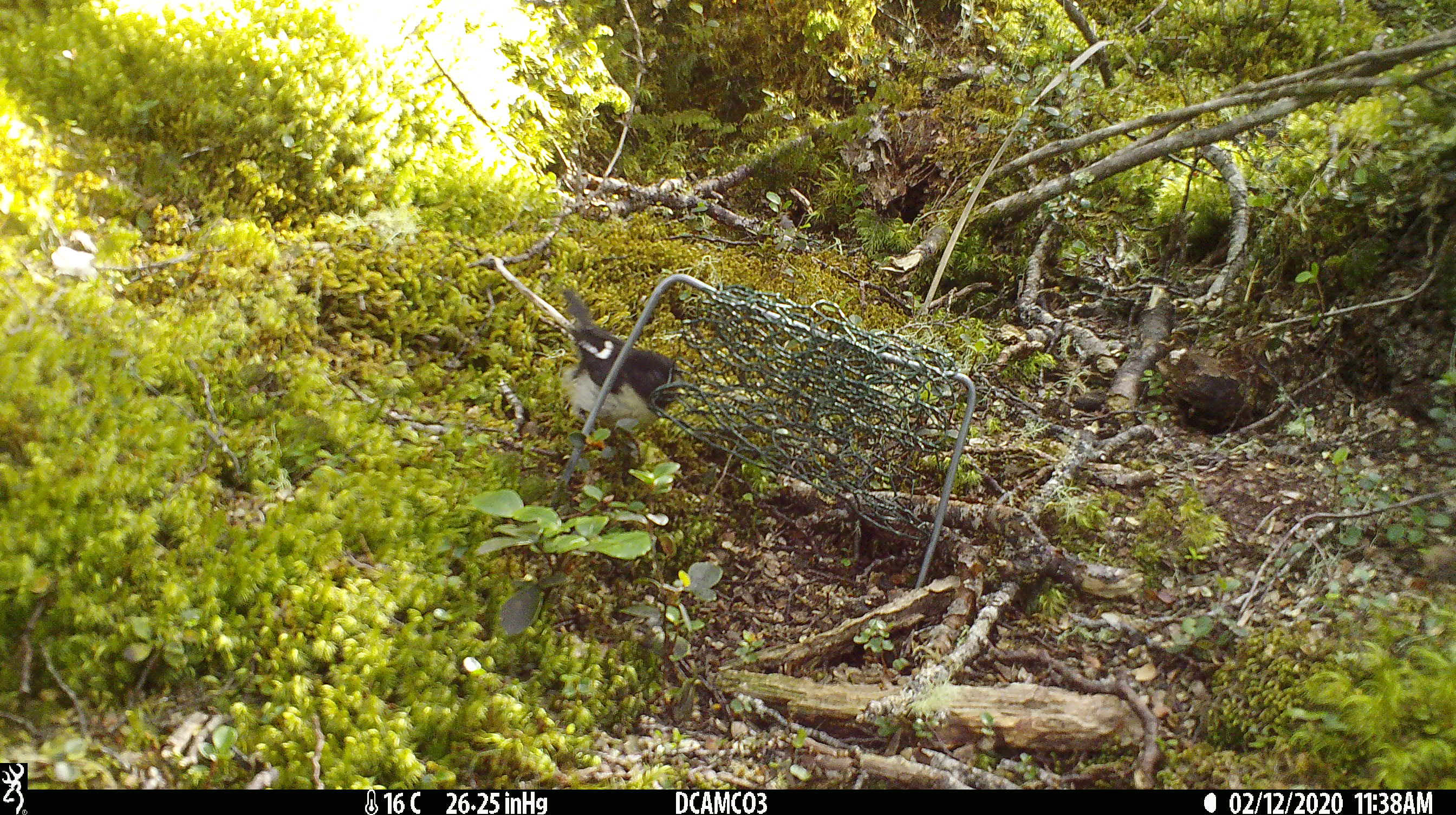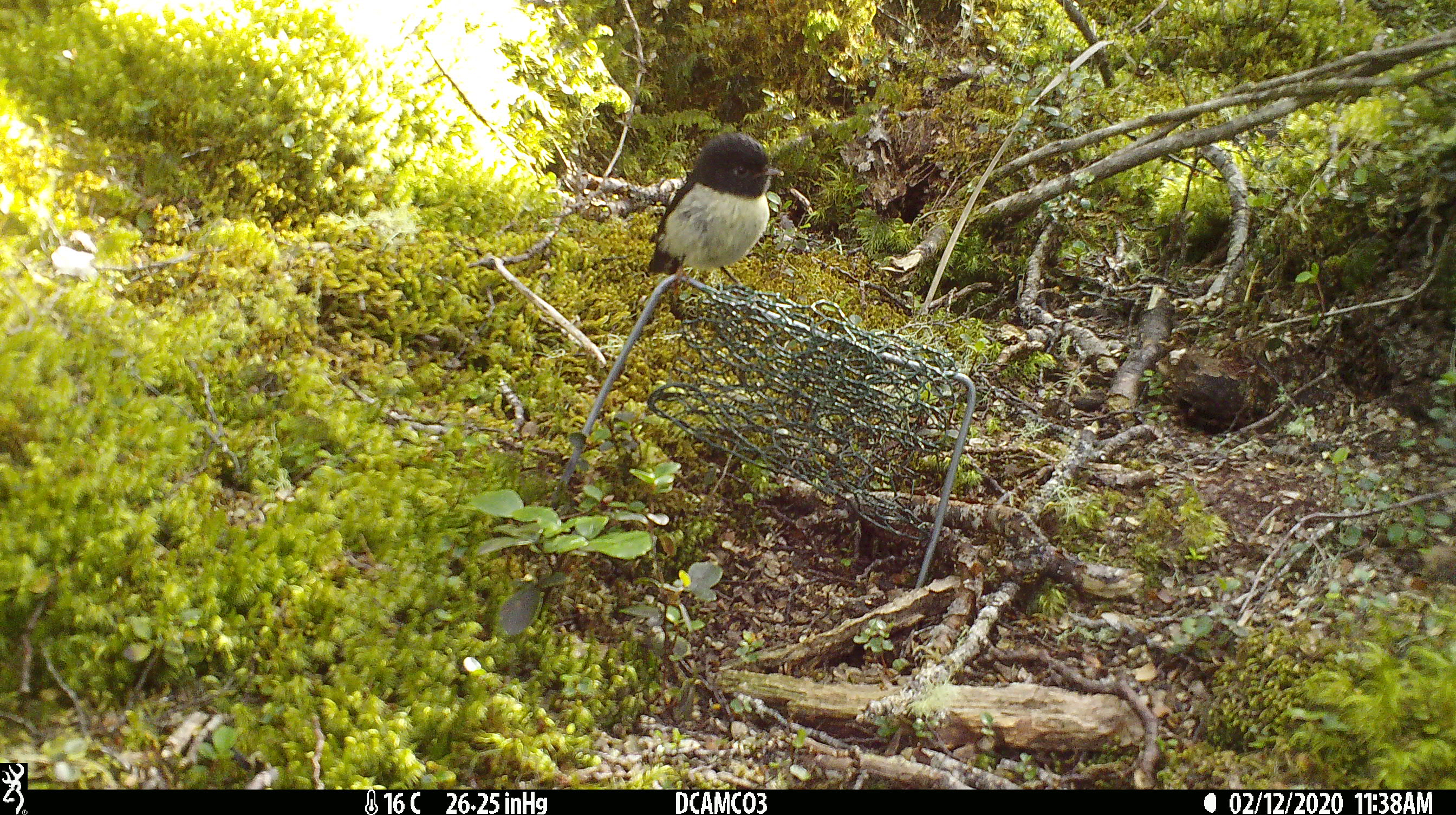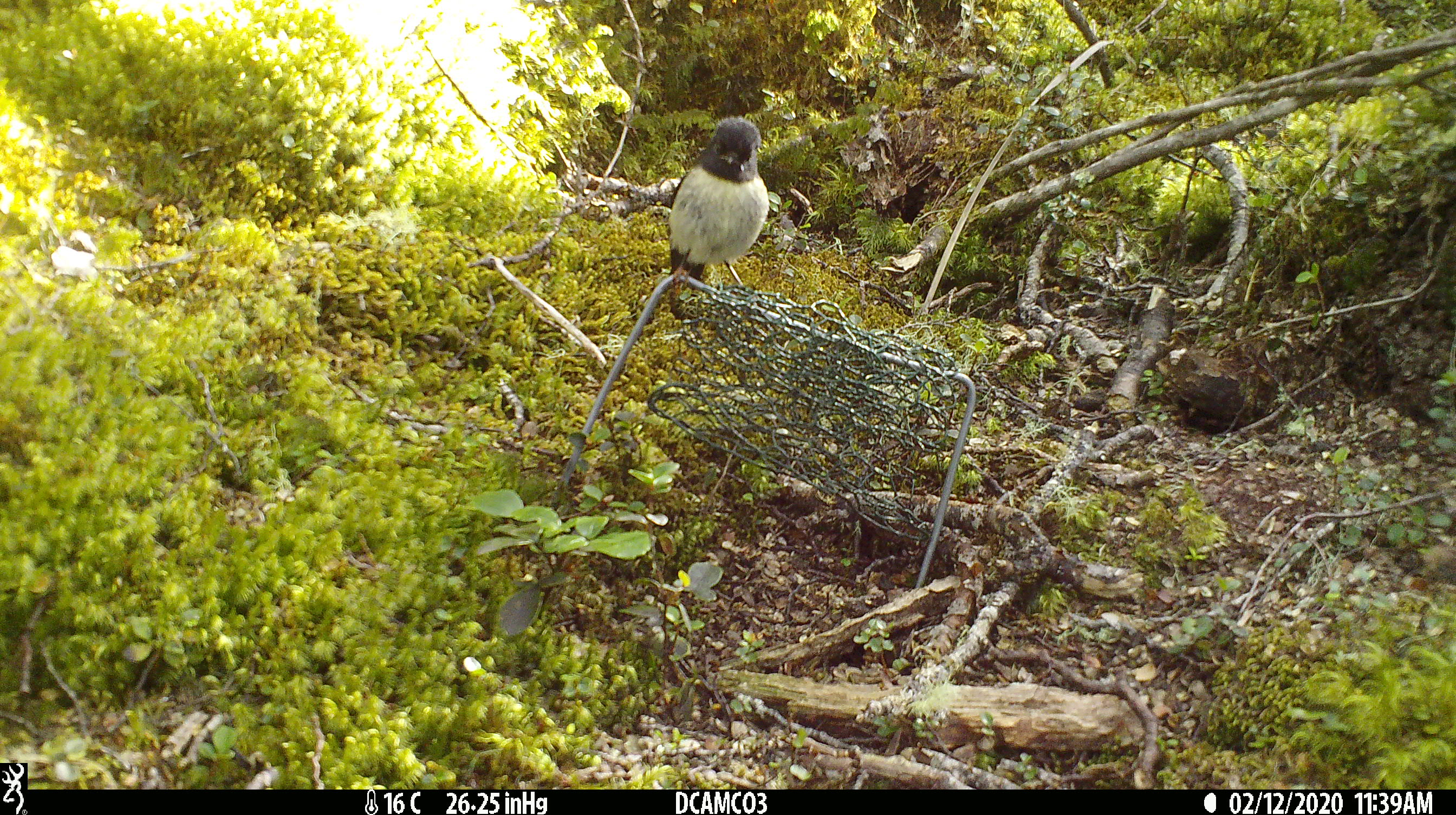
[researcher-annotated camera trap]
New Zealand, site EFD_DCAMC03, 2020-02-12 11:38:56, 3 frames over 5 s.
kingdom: Animalia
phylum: Chordata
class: Aves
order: Passeriformes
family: Petroicidae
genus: Petroica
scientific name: Petroica macrocephala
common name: tomtit